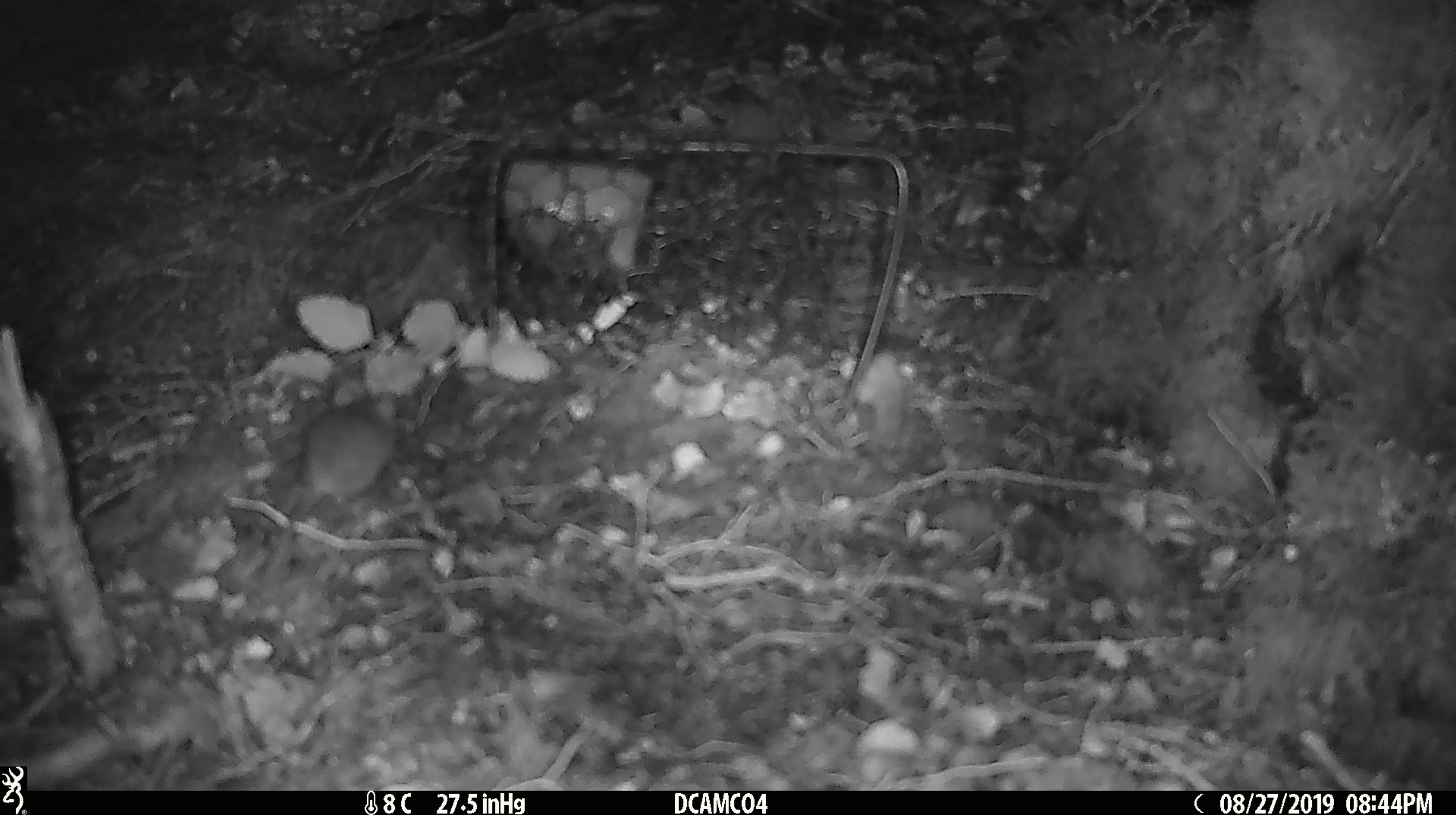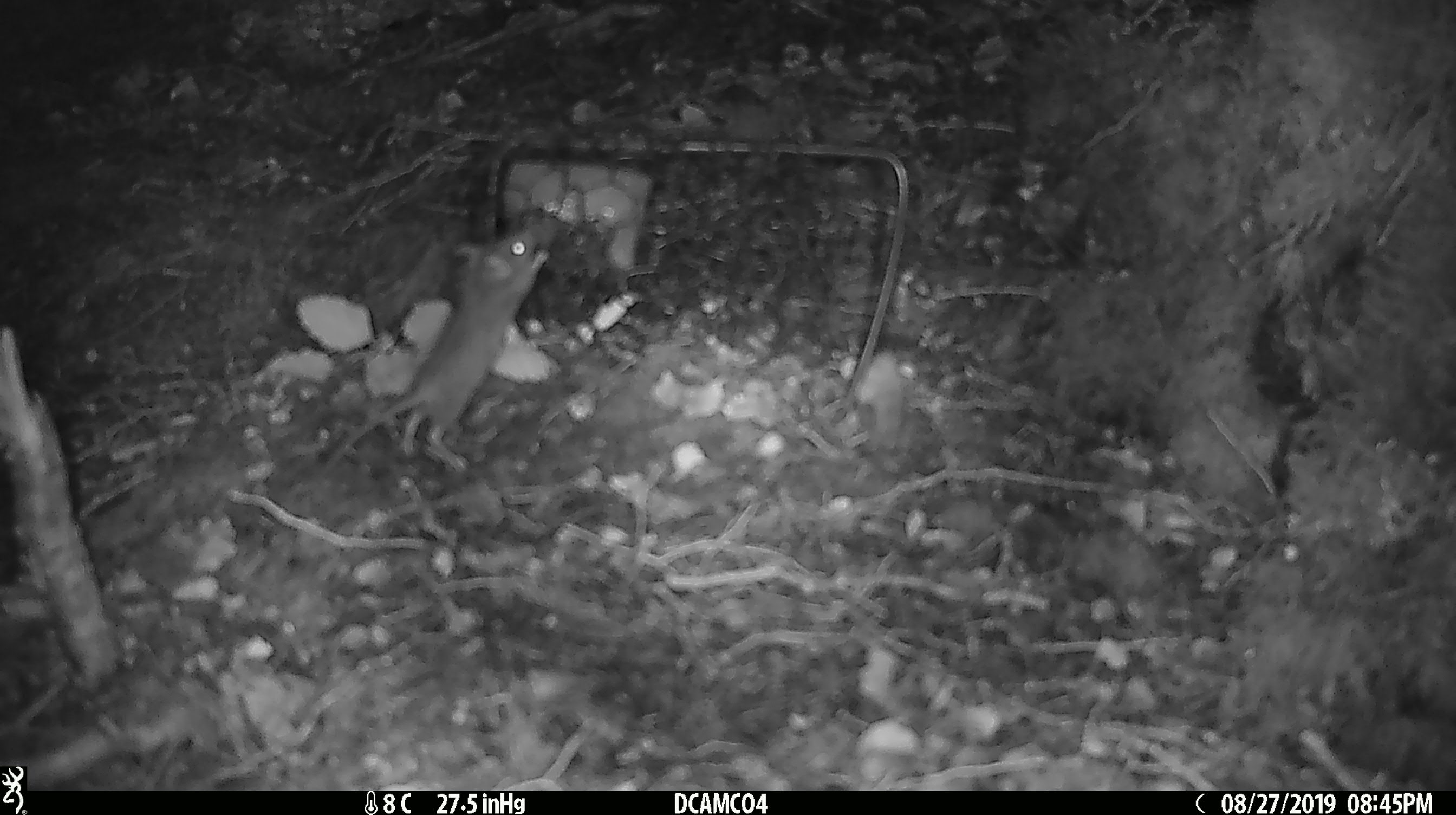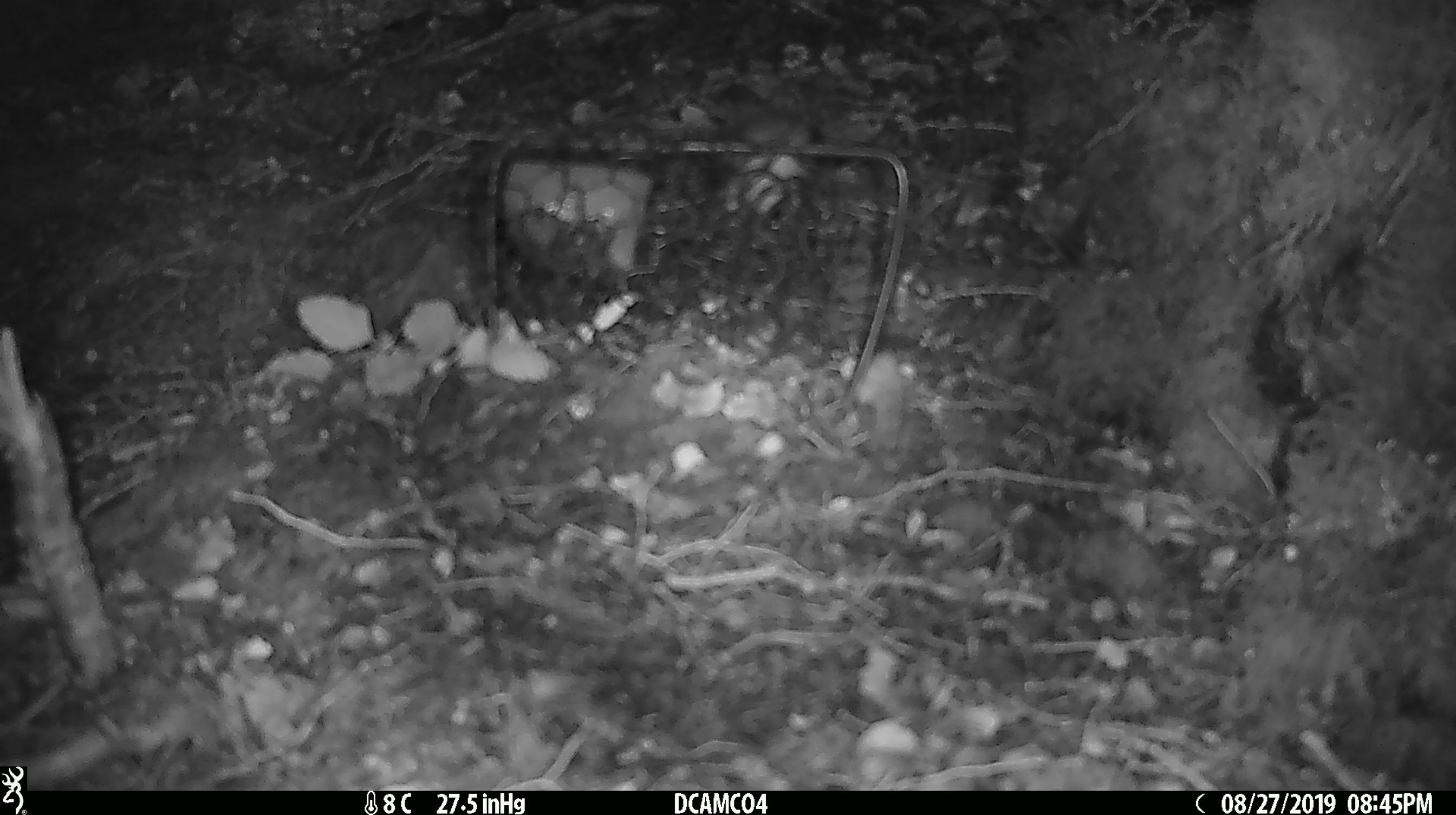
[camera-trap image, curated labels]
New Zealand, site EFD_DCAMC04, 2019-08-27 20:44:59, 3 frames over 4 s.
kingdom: Animalia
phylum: Chordata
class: Mammalia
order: Rodentia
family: Muridae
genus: Mus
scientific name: Mus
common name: mouse